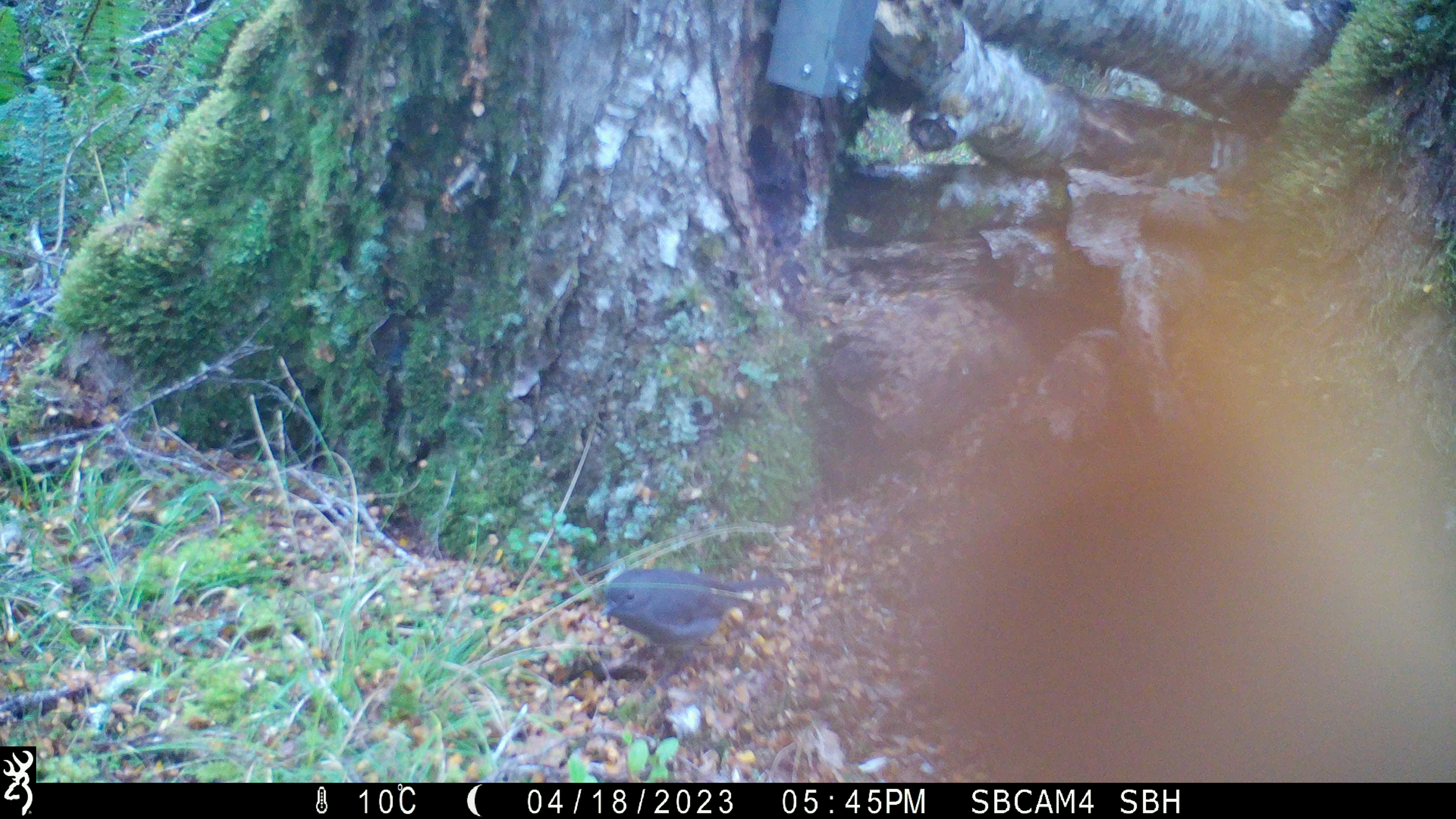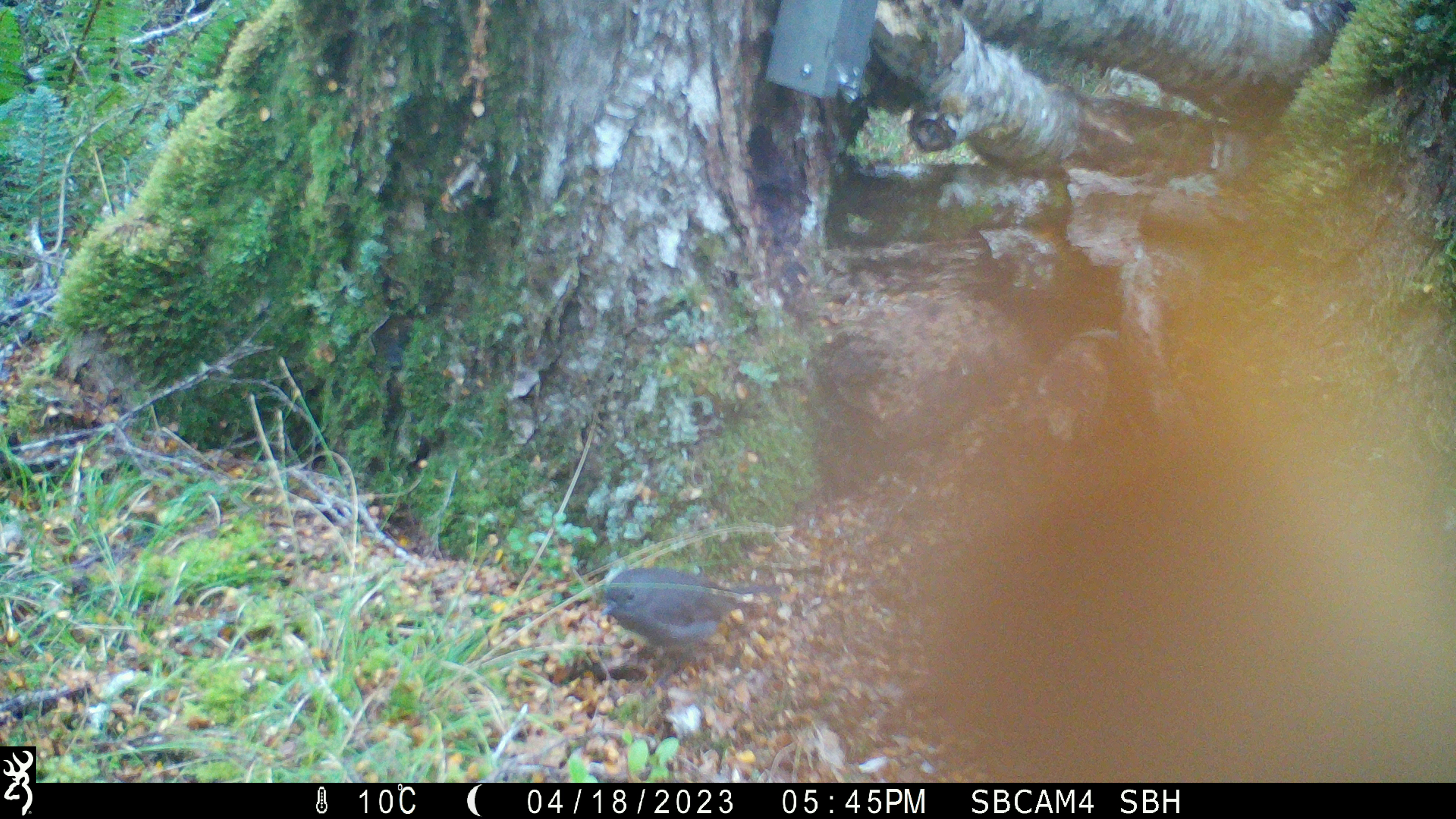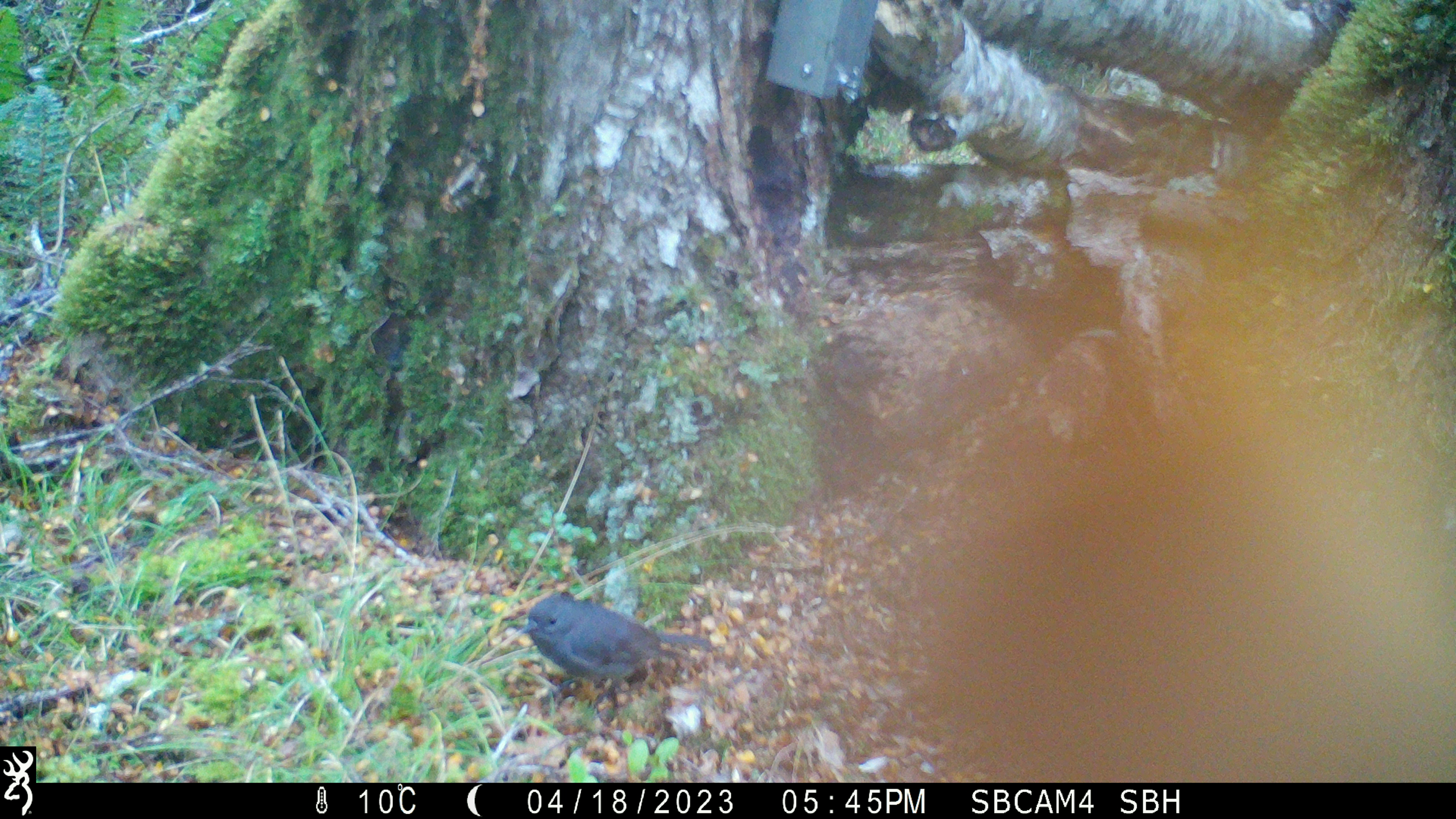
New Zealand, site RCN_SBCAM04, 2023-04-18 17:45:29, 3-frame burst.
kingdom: Animalia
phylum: Chordata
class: Aves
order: Passeriformes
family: Petroicidae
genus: Petroica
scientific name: Petroica australis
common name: new zealand robin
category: robin